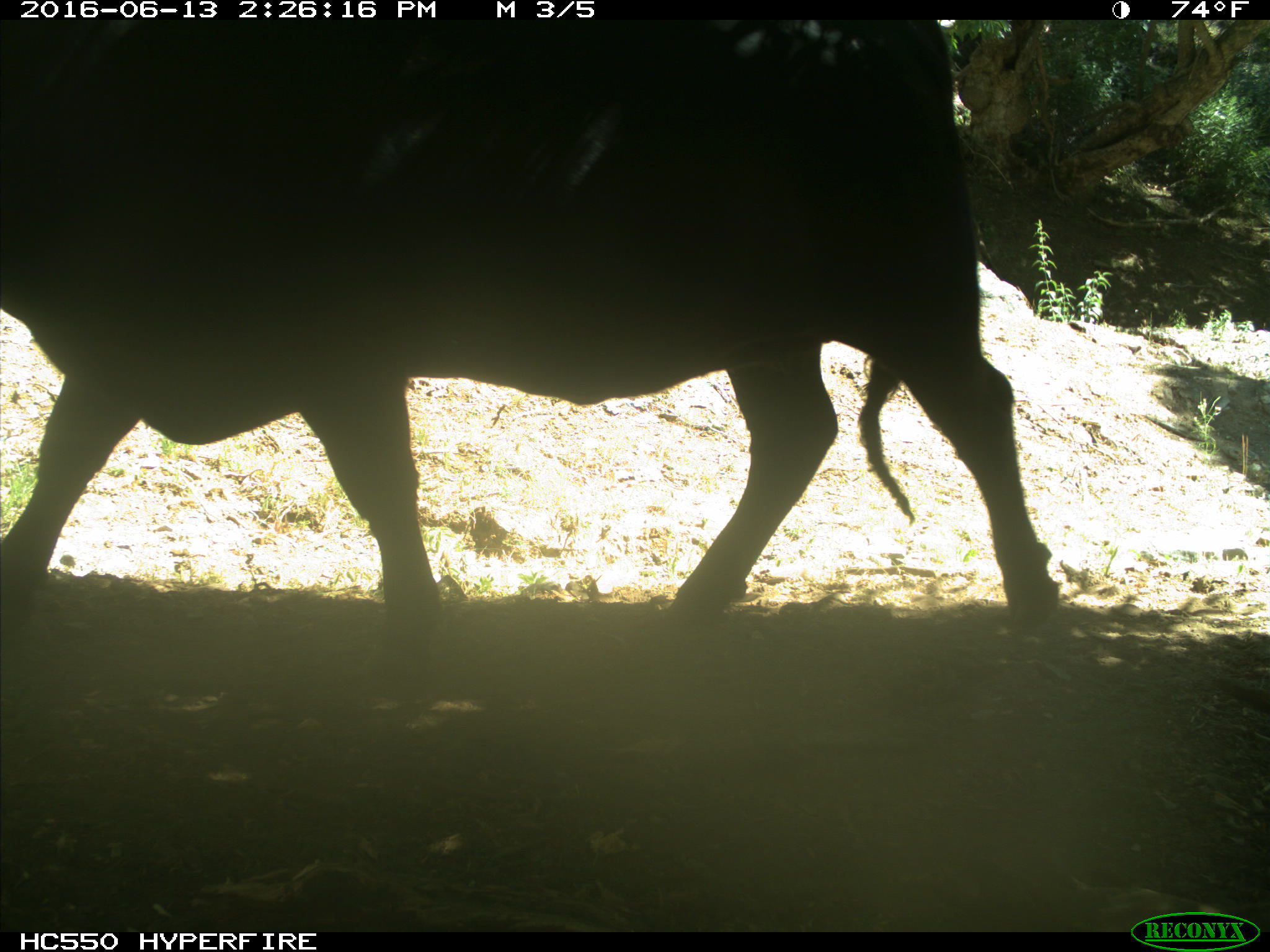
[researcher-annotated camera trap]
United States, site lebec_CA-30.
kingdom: Animalia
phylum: Chordata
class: Mammalia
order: Artiodactyla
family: Bovidae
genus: Bos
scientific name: Bos taurus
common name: domestic cow